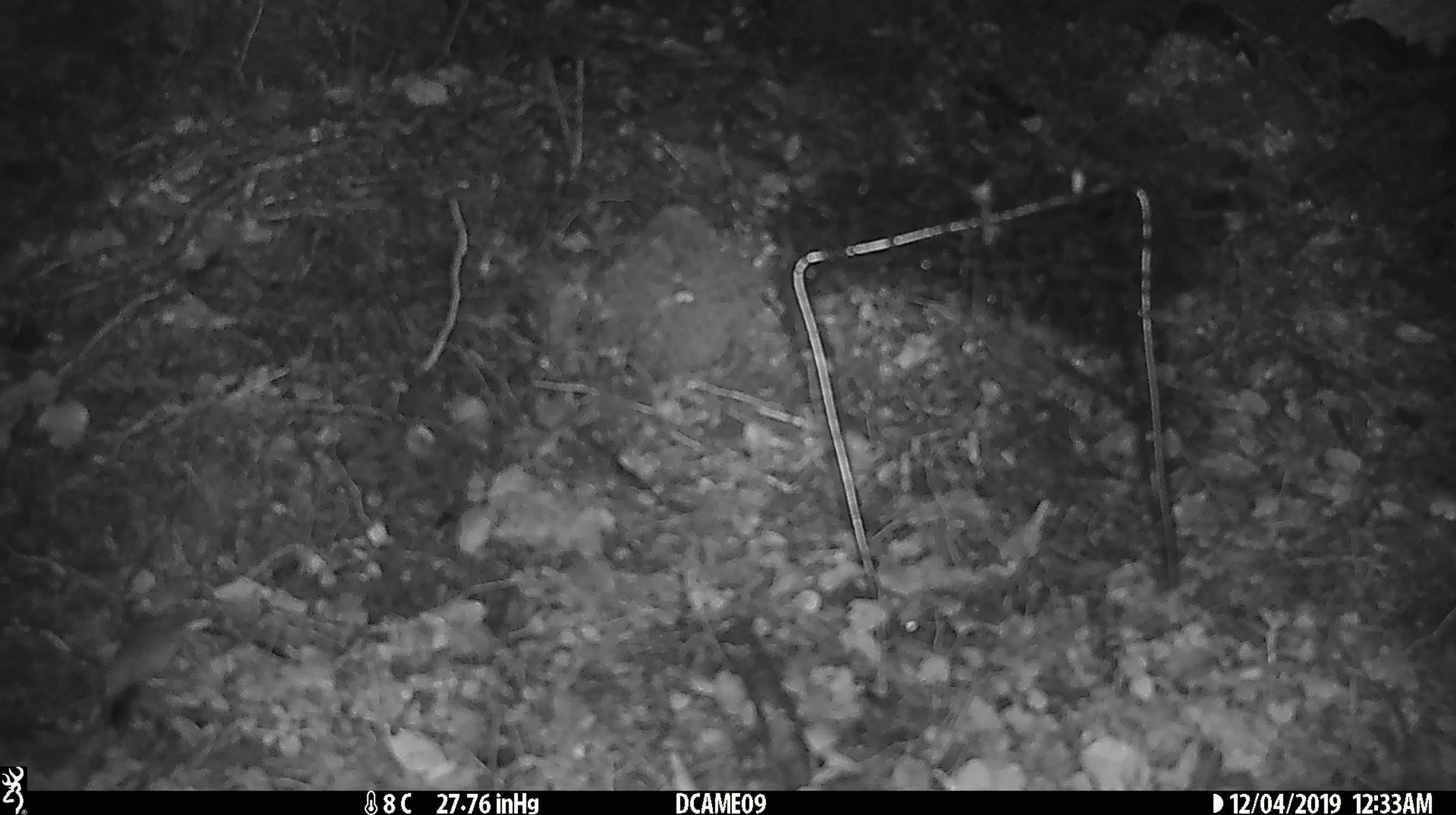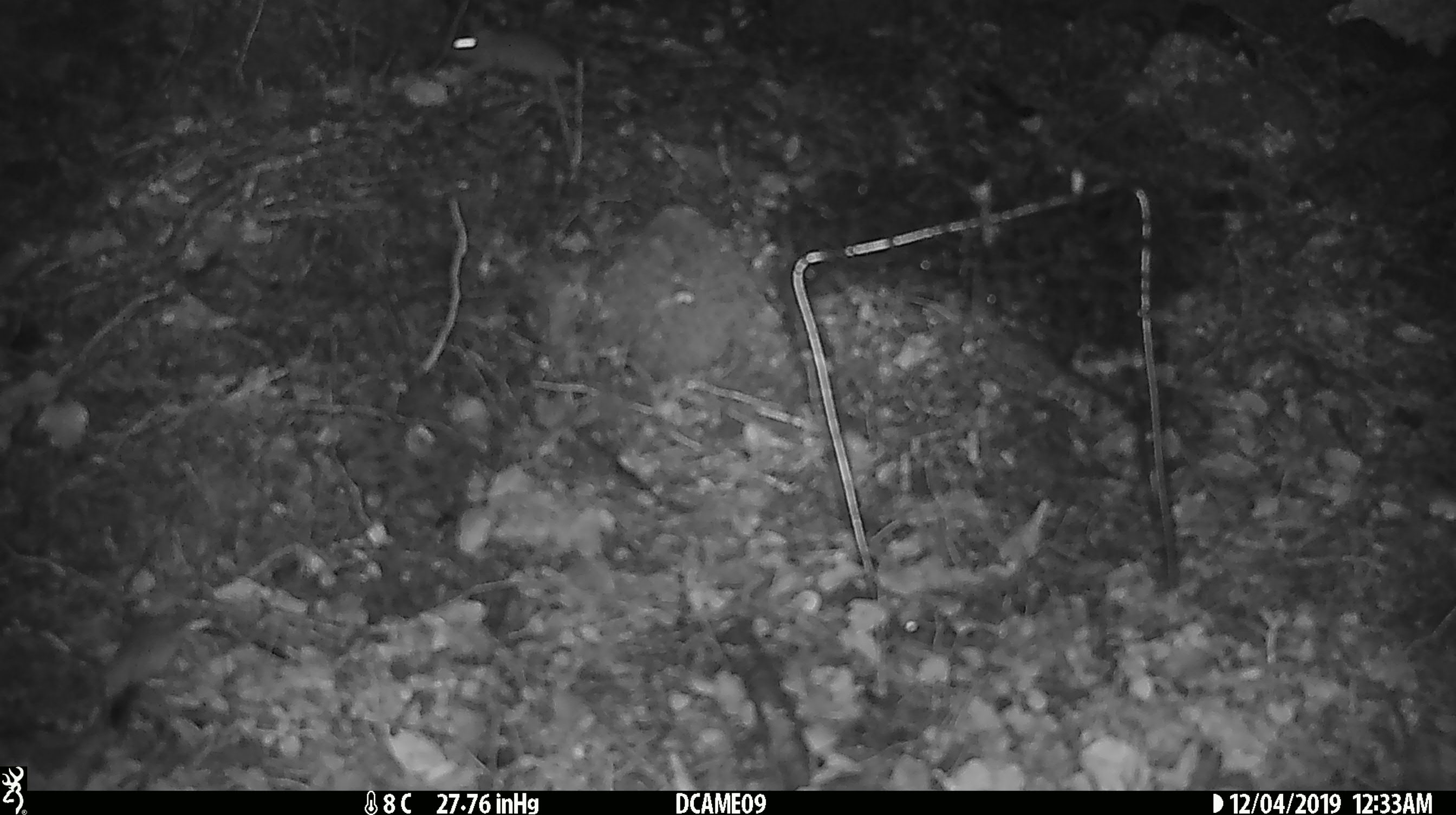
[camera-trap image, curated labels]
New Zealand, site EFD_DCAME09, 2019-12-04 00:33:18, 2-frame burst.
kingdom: Animalia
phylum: Chordata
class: Mammalia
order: Rodentia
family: Muridae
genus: Mus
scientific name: Mus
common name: mouse